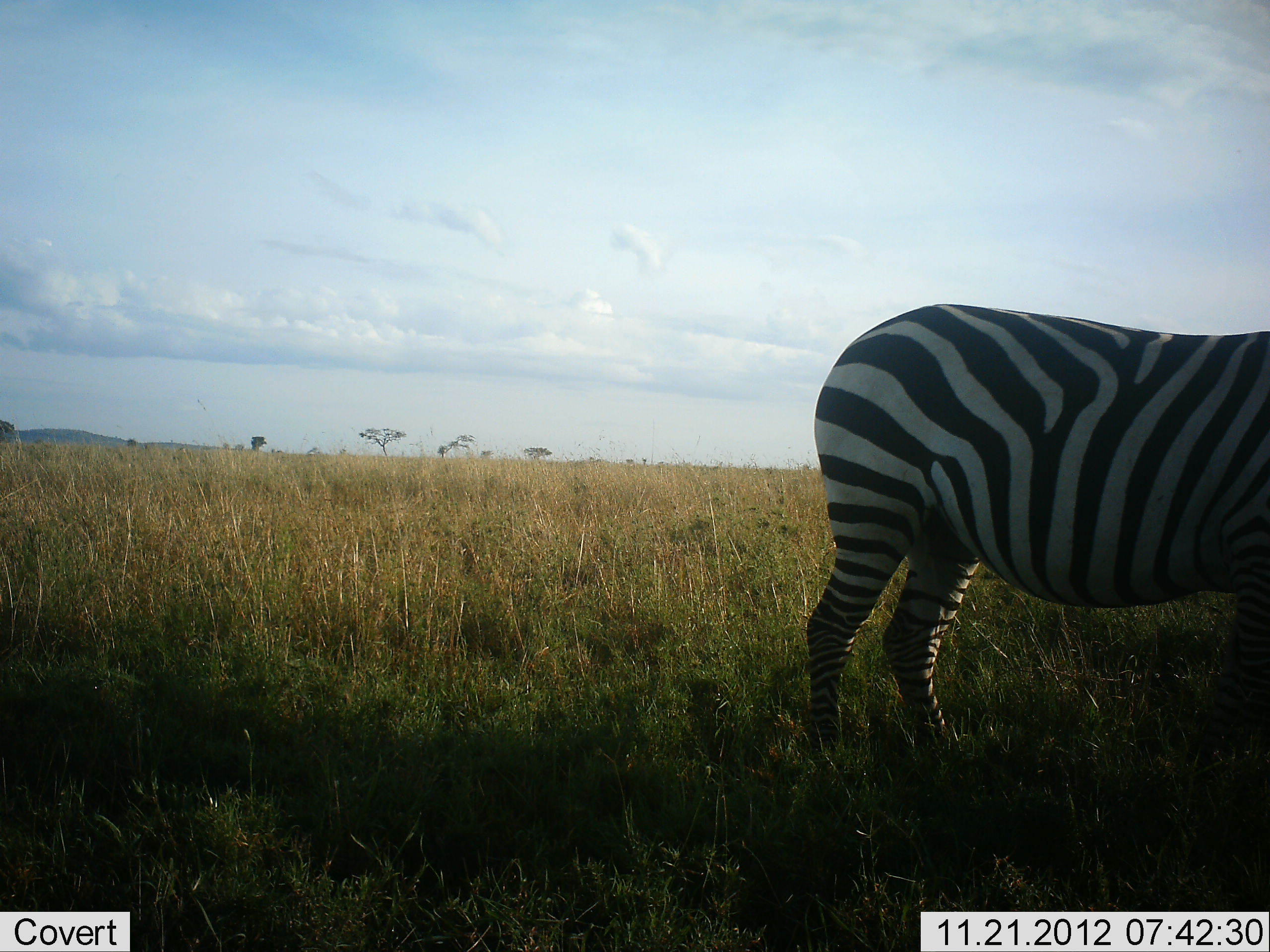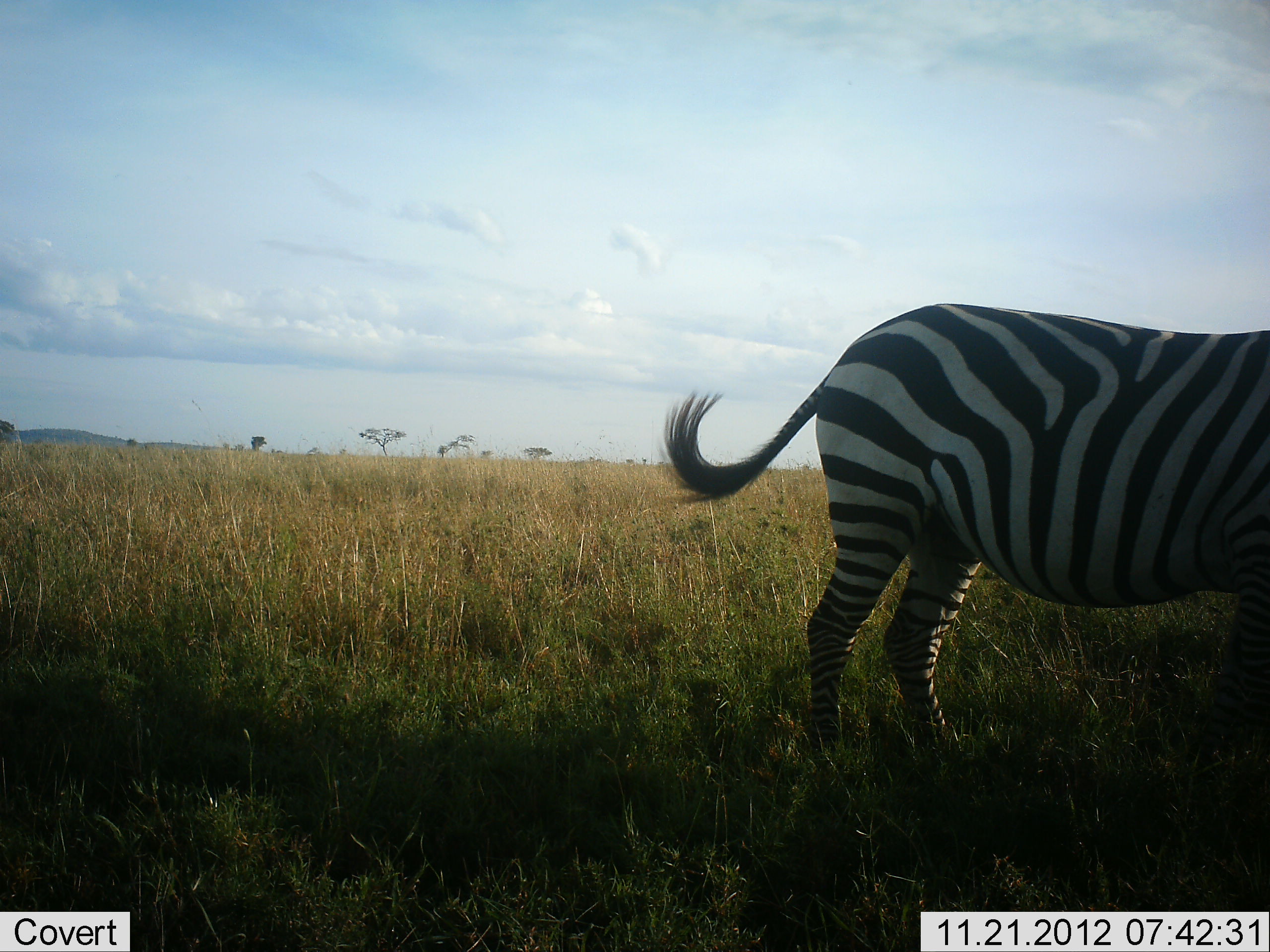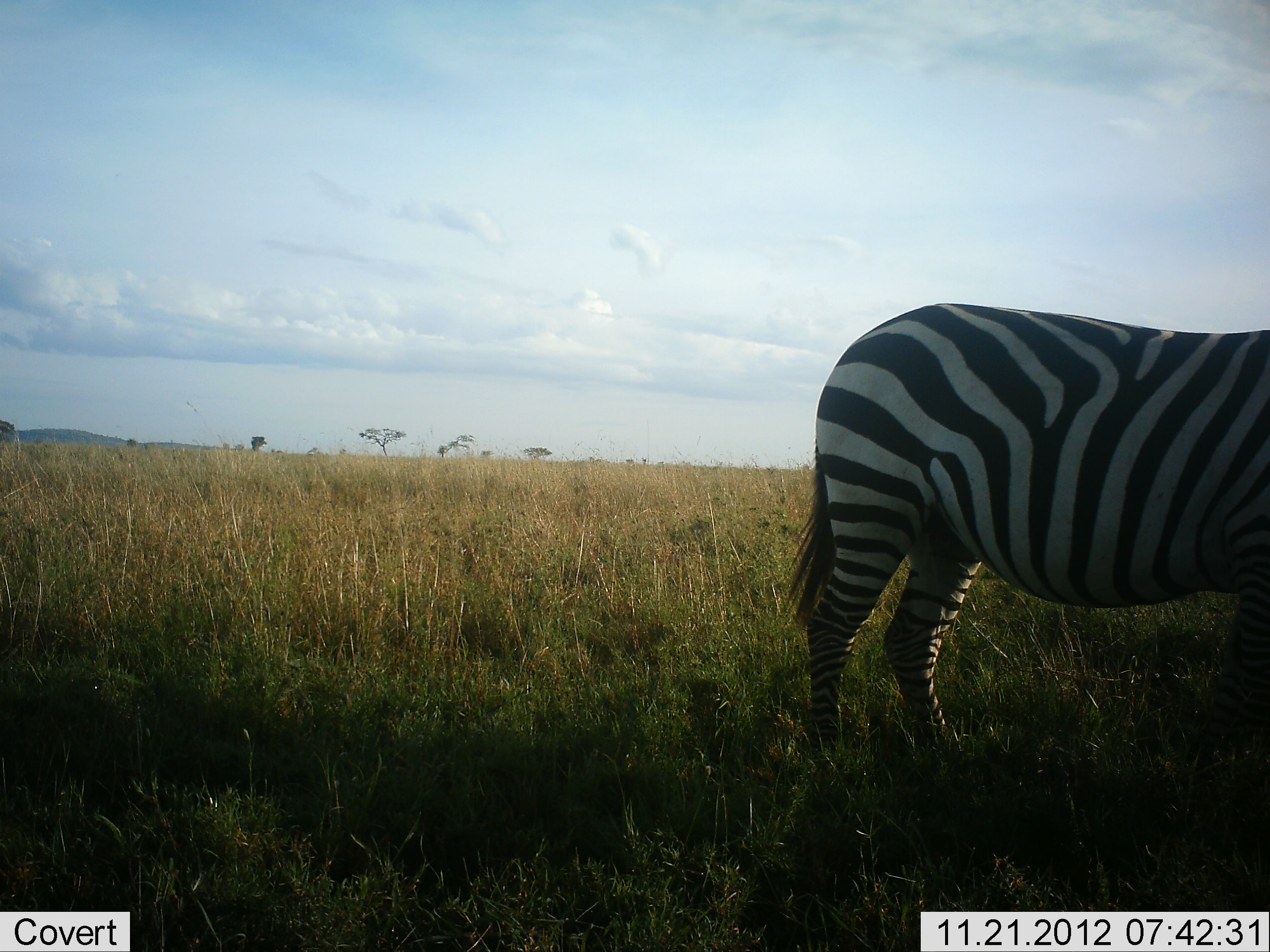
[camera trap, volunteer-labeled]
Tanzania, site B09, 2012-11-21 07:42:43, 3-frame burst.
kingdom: Animalia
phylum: Chordata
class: Mammalia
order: Perissodactyla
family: Equidae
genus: Equus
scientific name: Equus quagga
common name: plains zebra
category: zebra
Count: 1.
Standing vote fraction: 100%.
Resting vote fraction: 10%.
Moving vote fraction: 0%.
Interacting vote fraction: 0%.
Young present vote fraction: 0%.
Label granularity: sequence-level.